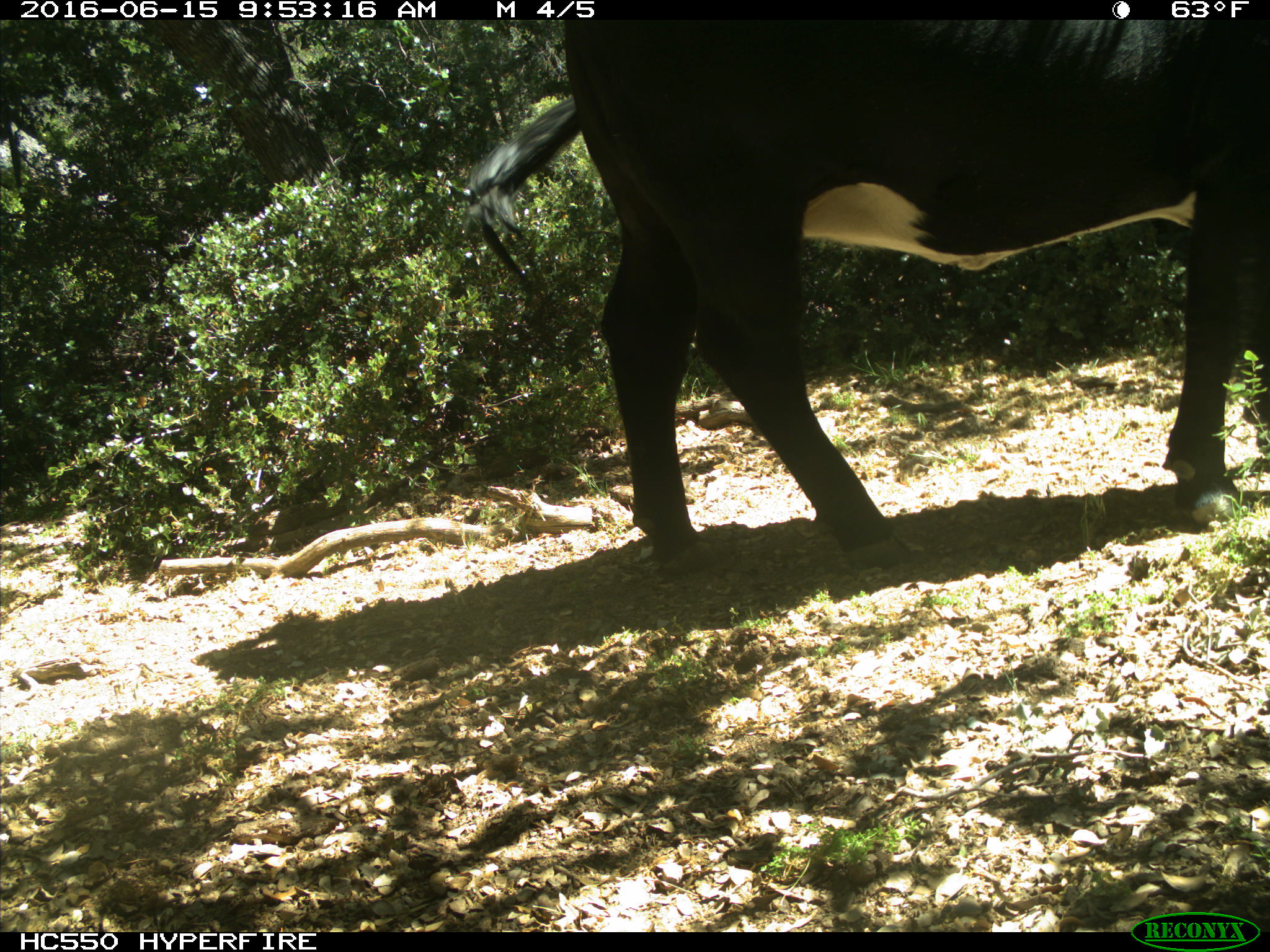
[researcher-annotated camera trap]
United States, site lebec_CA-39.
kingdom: Animalia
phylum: Chordata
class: Mammalia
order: Artiodactyla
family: Bovidae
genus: Bos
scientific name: Bos taurus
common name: domestic cow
Bos taurus (domestic cow).